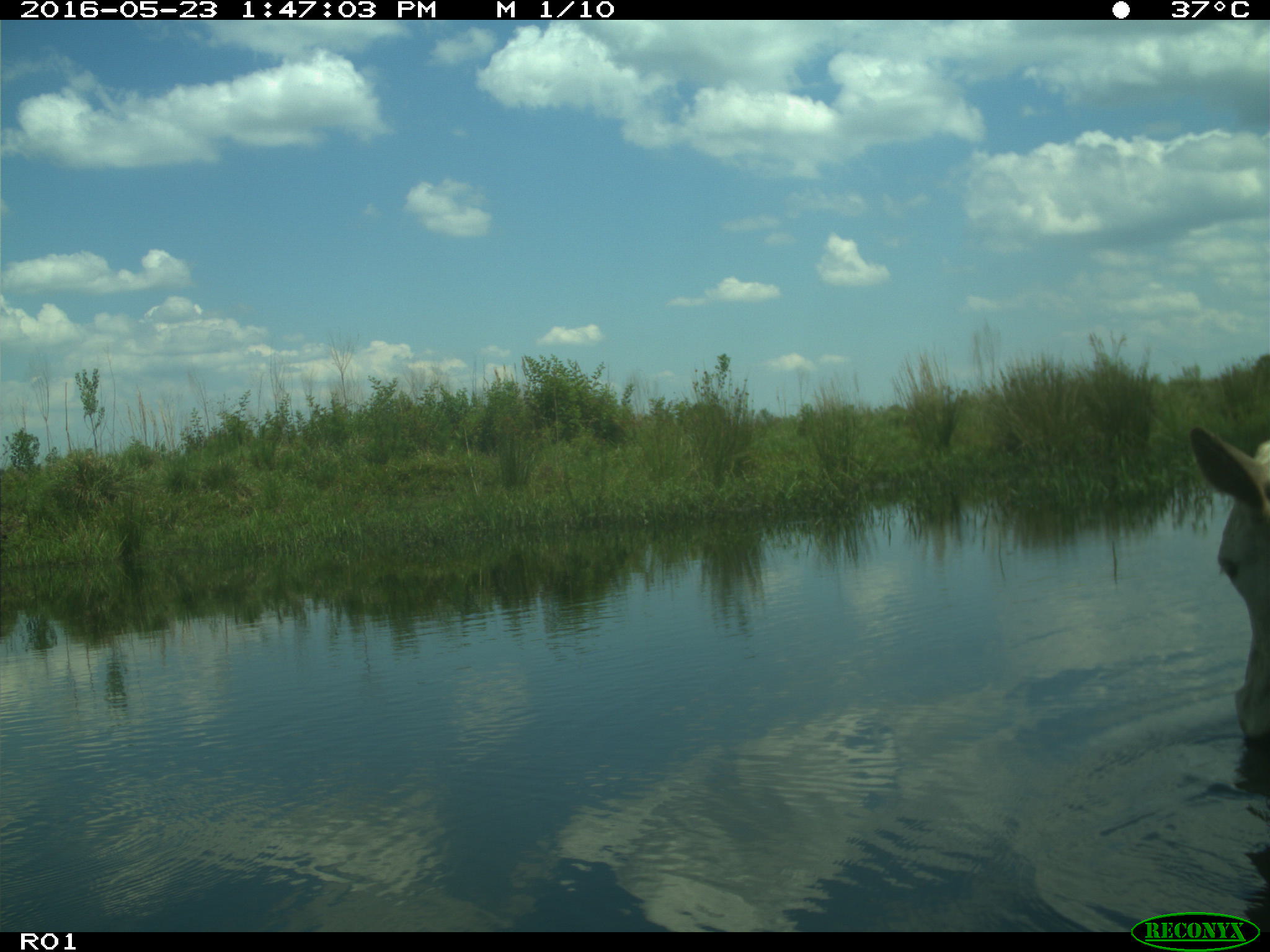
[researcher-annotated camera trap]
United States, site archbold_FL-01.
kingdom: Animalia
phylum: Chordata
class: Mammalia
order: Artiodactyla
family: Bovidae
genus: Bos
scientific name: Bos taurus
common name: domestic cow